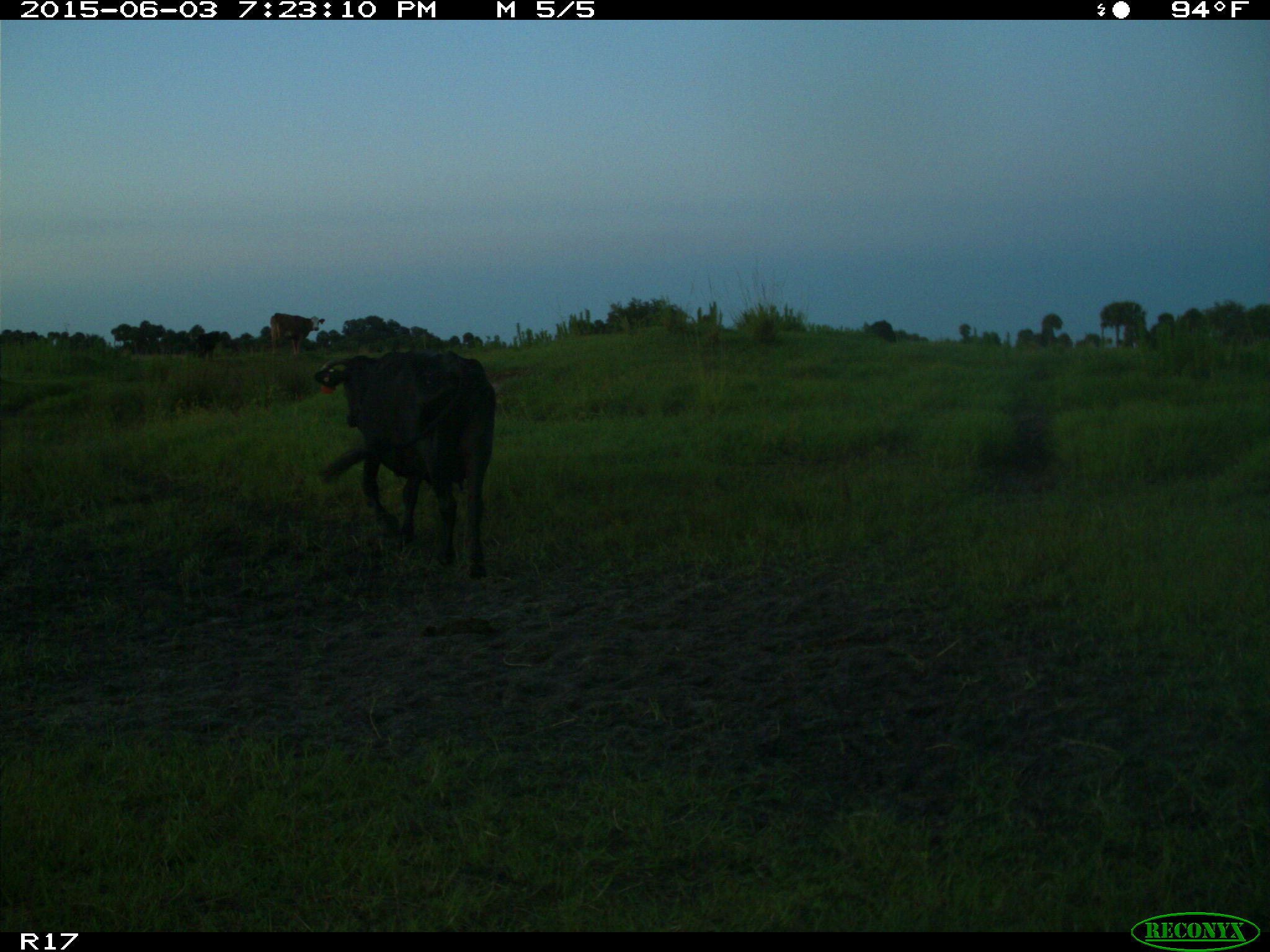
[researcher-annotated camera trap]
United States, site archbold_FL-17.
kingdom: Animalia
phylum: Chordata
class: Mammalia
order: Artiodactyla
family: Bovidae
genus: Bos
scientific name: Bos taurus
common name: domestic cow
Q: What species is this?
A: Bos taurus (domestic cow).